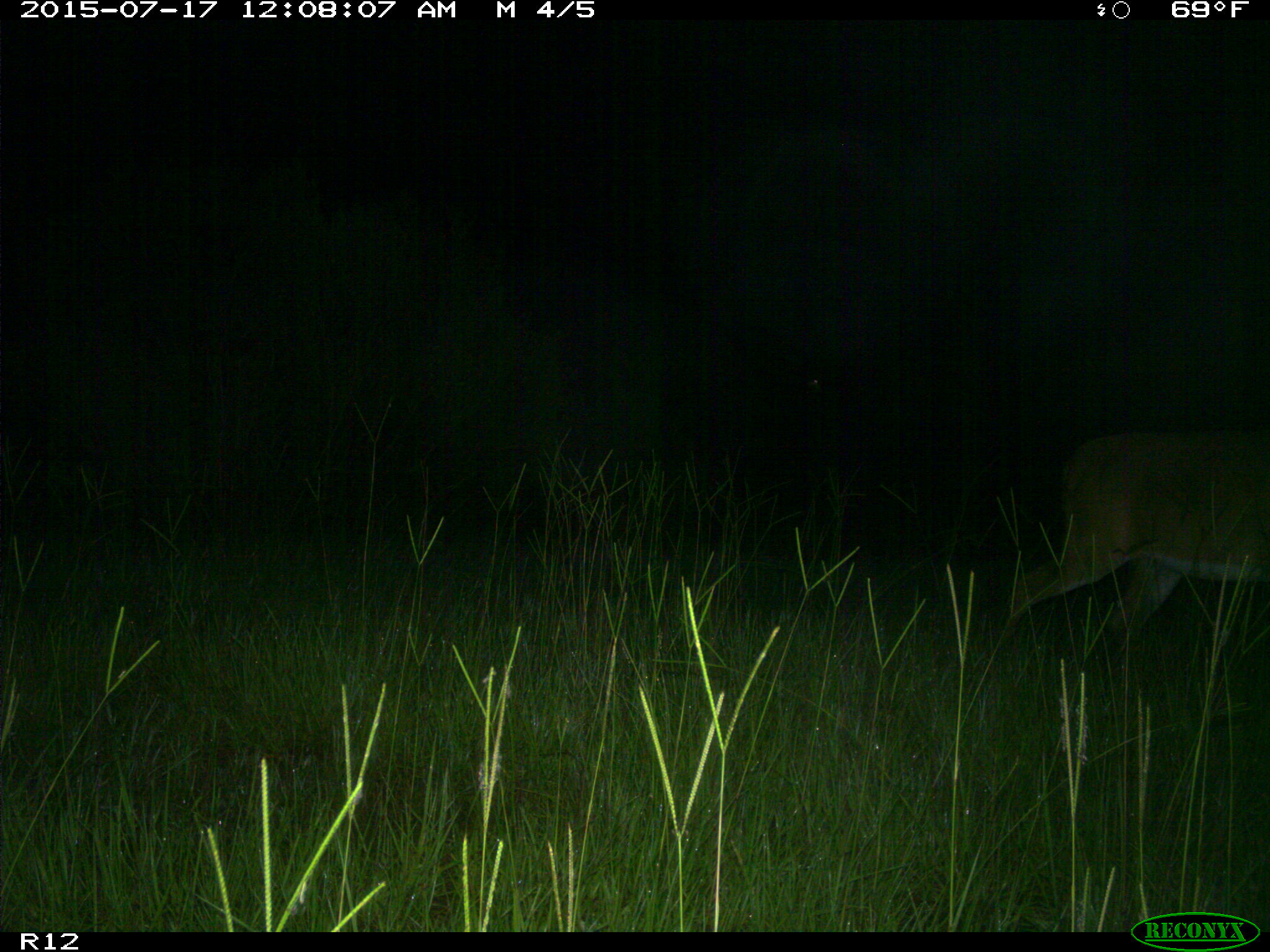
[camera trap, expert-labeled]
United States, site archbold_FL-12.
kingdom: Animalia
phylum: Chordata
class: Mammalia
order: Artiodactyla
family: Cervidae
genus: Odocoileus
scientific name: Odocoileus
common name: deer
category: unidentified deer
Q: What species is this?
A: Unidentified deer (deer) (Odocoileus).